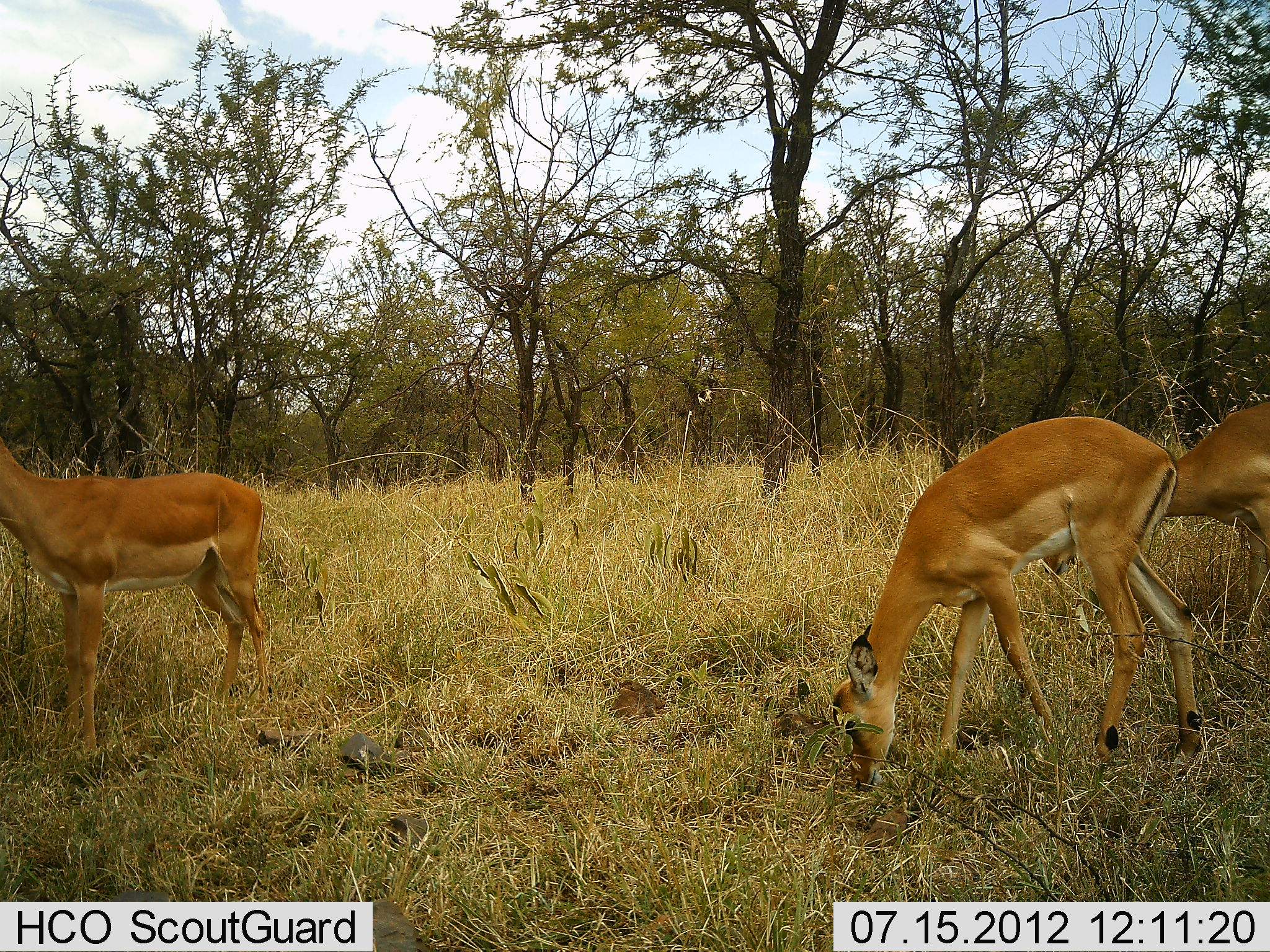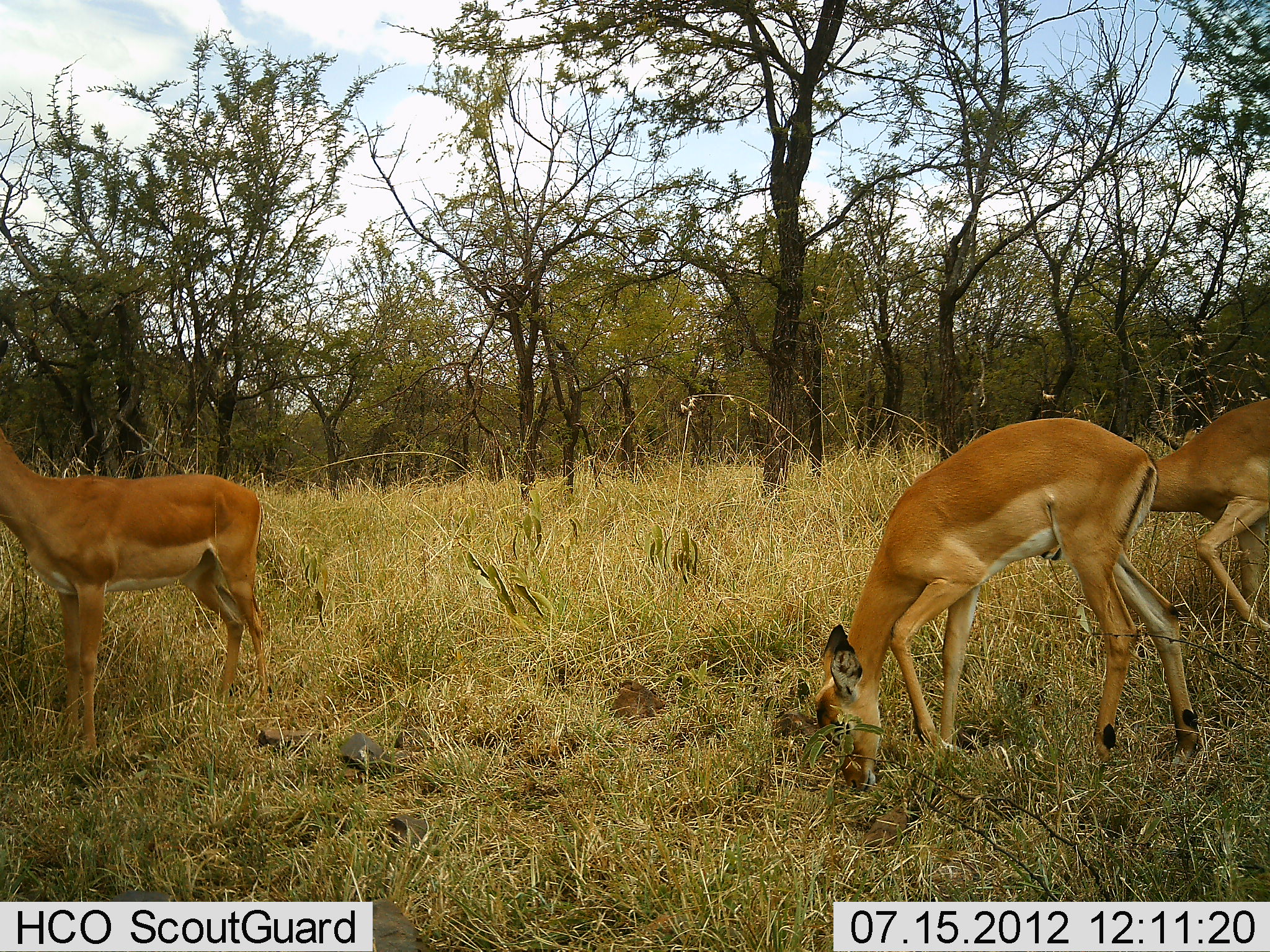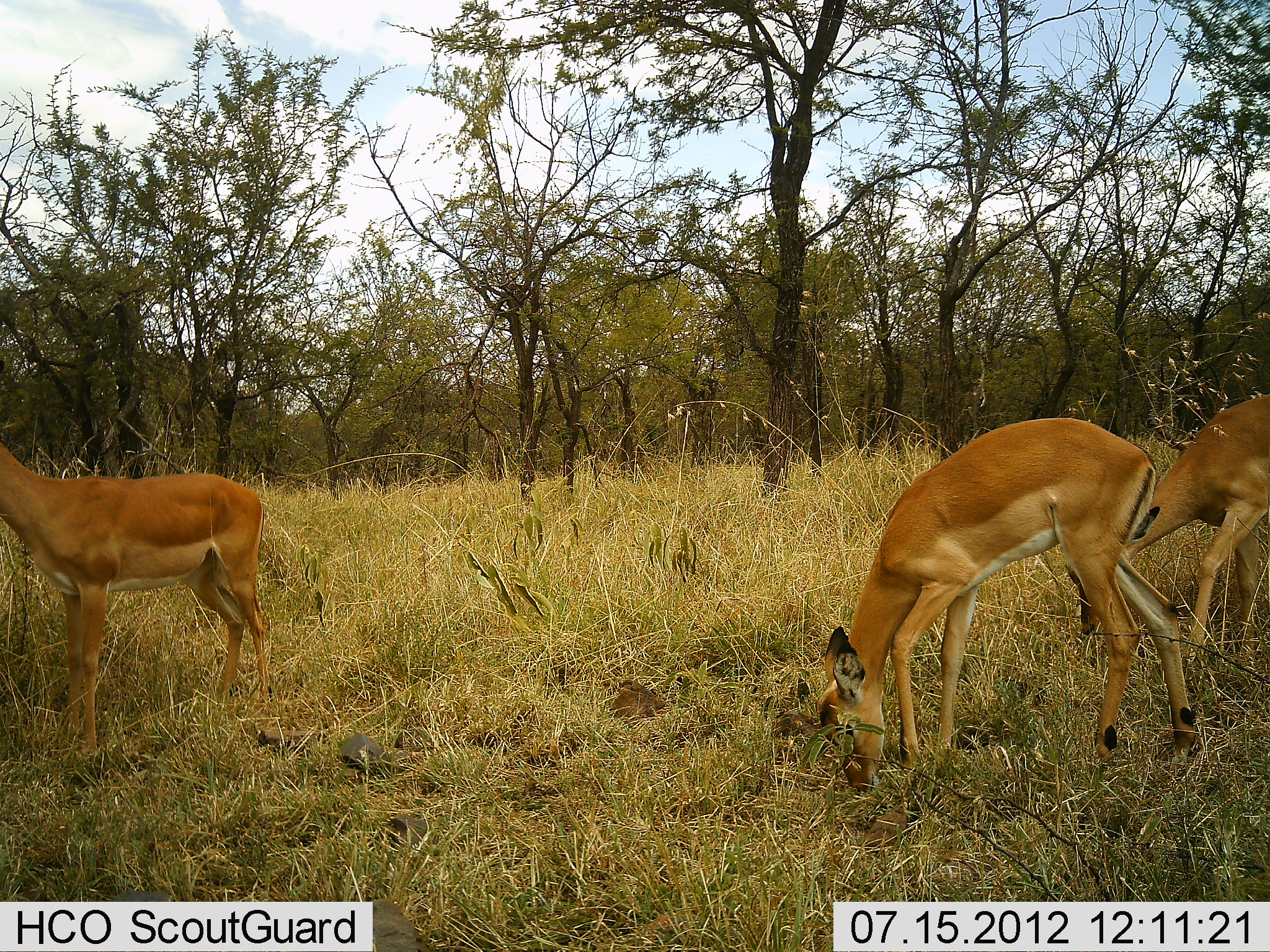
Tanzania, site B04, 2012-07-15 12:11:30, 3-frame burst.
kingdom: Animalia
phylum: Chordata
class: Mammalia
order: Artiodactyla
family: Bovidae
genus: Aepyceros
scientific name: Aepyceros melampus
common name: impala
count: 3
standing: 80%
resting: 0%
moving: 10%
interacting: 0%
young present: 0%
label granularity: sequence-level